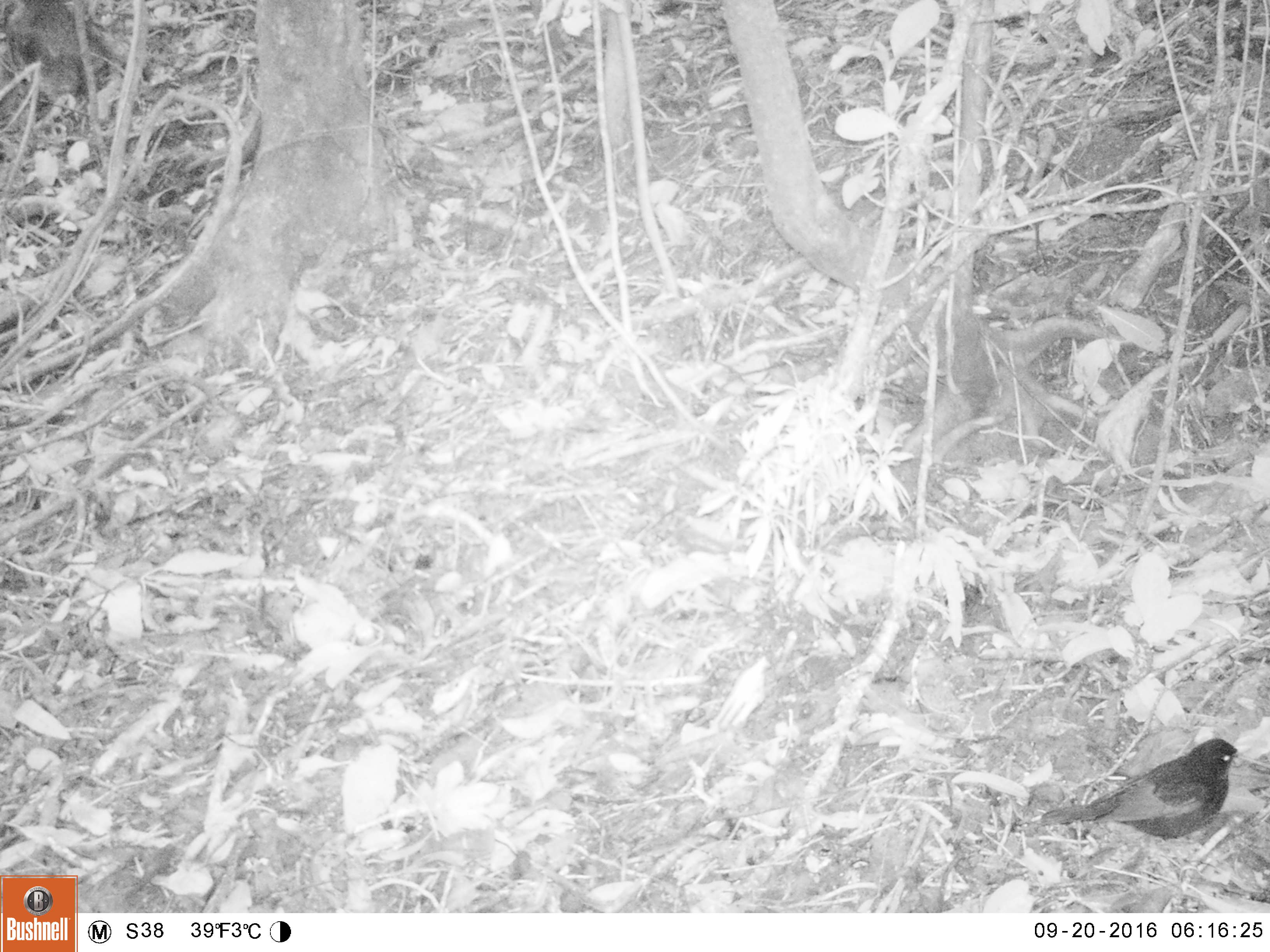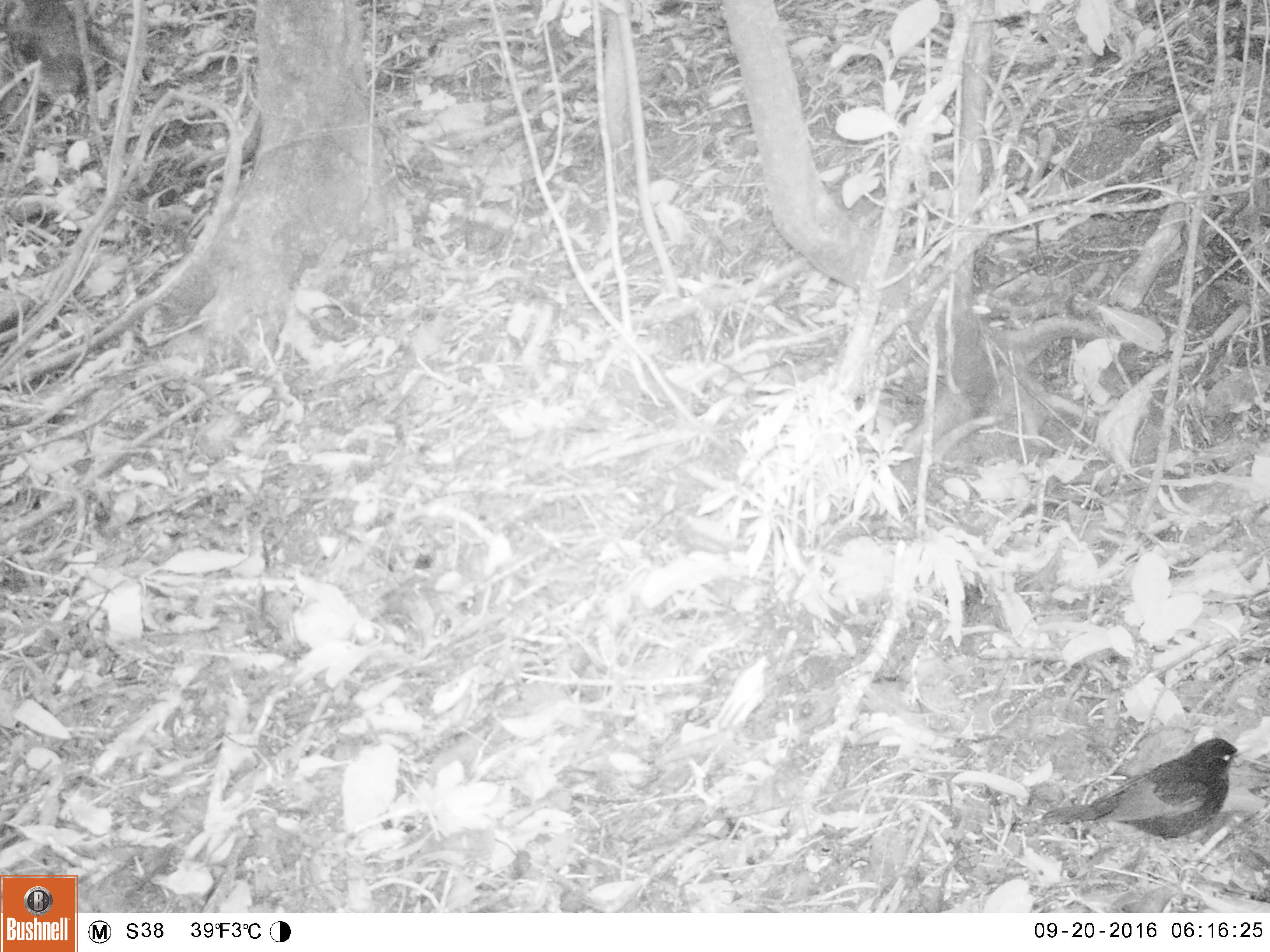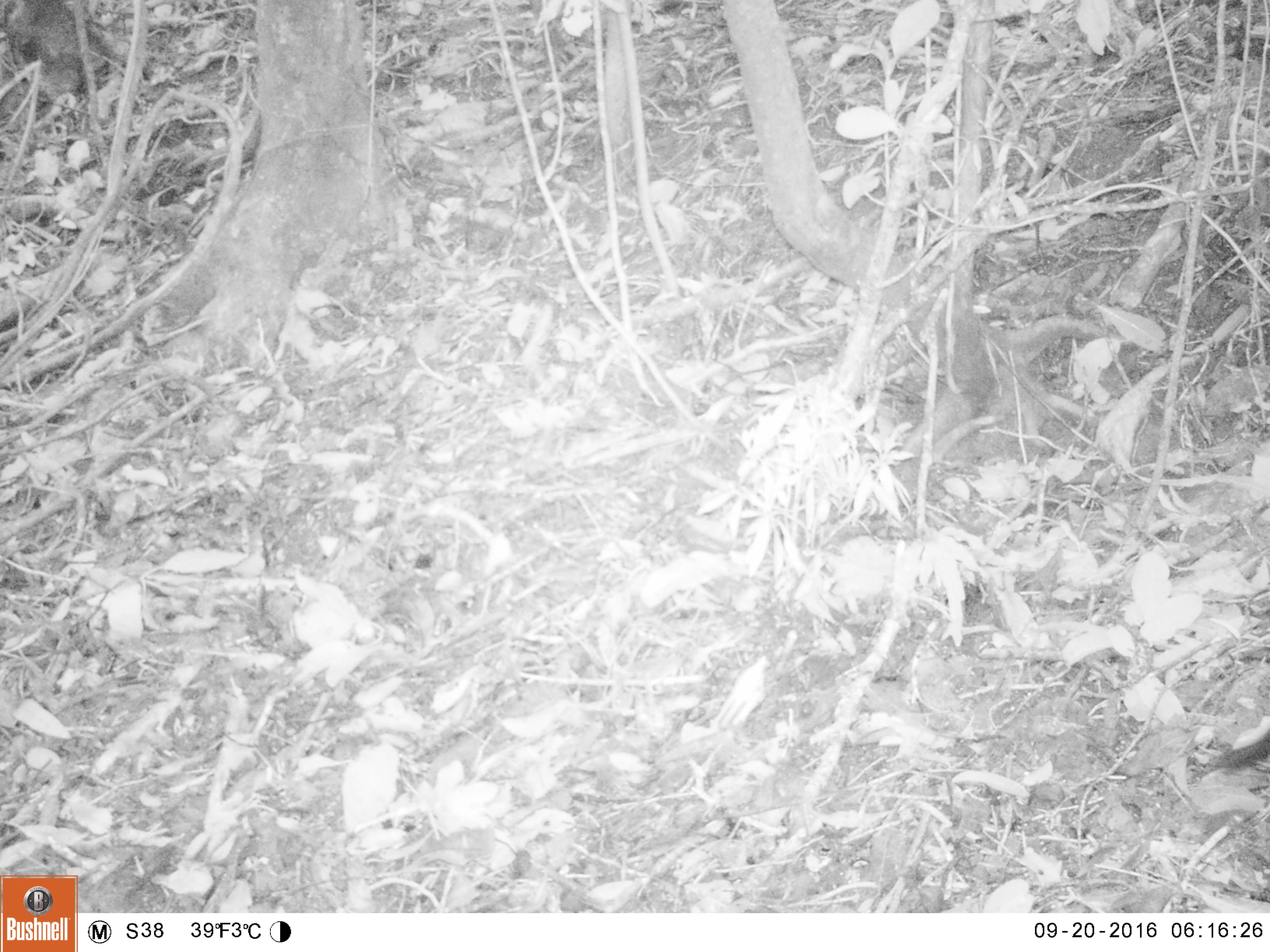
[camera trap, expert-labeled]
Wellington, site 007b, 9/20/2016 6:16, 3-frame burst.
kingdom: Animalia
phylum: Chordata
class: Aves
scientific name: Aves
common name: bird